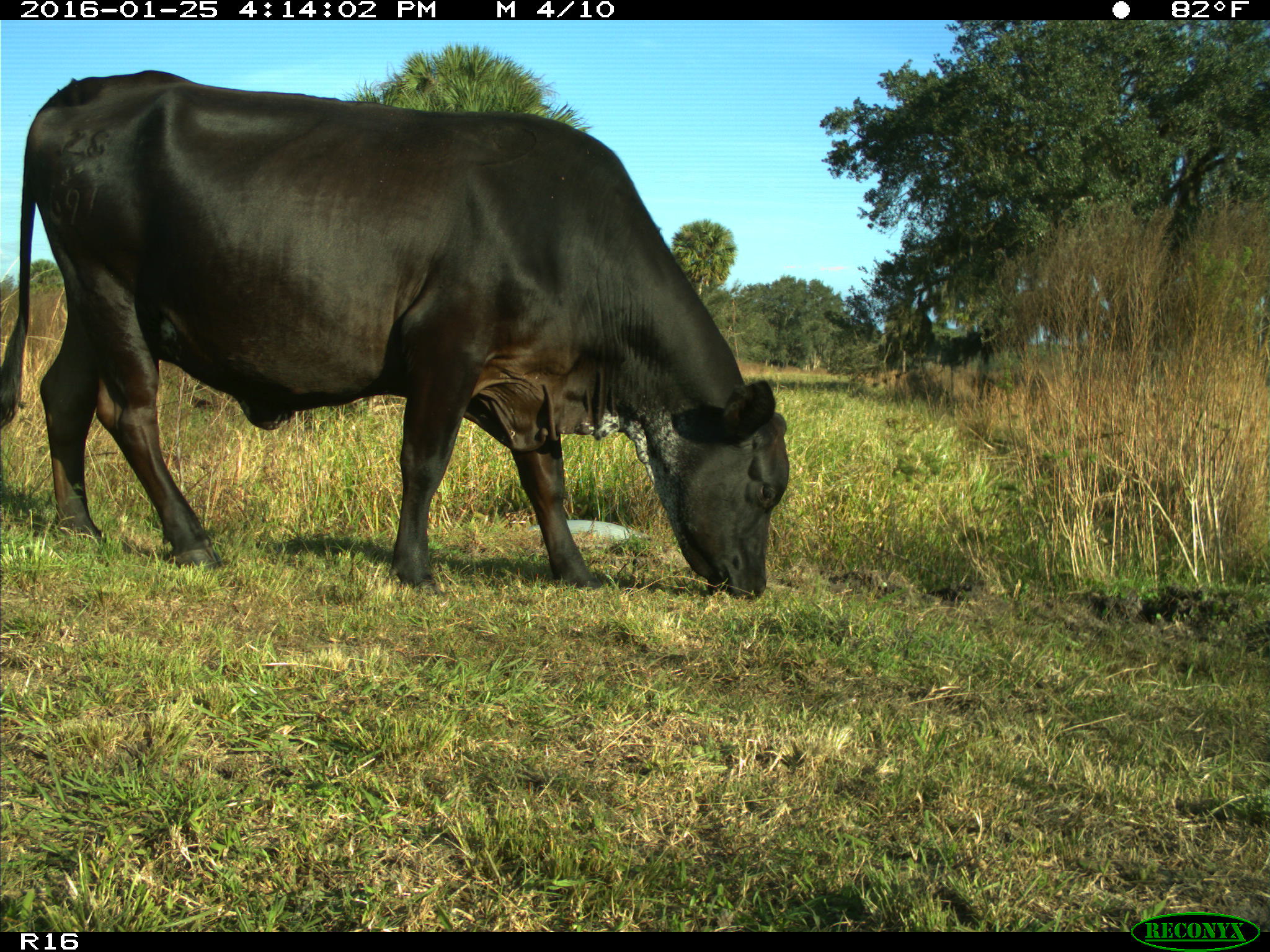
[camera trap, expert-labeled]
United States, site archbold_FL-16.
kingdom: Animalia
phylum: Chordata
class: Mammalia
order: Artiodactyla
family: Bovidae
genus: Bos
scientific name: Bos taurus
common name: domestic cow